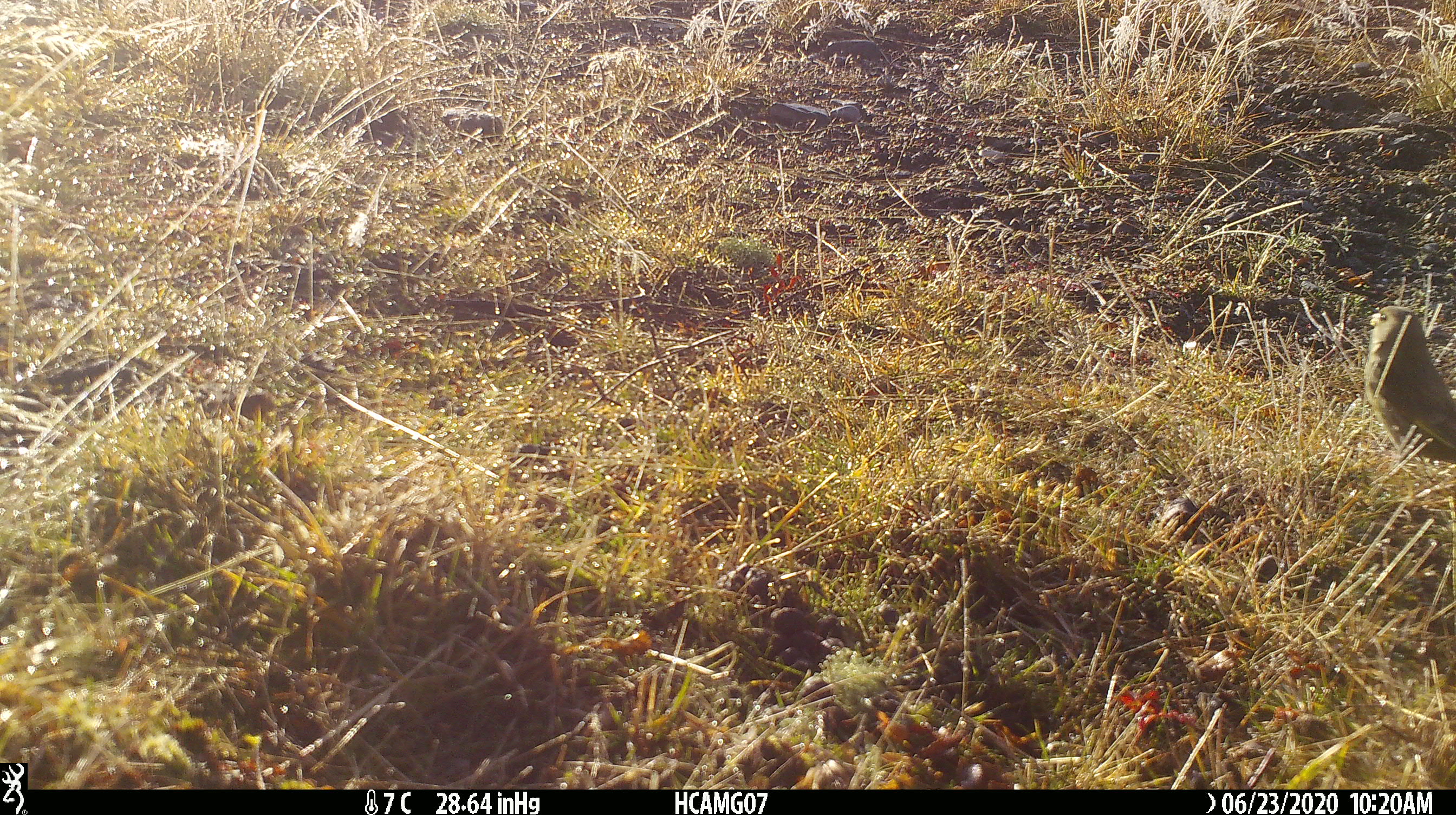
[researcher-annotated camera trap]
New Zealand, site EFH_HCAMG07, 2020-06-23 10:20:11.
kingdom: Animalia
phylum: Chordata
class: Aves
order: Passeriformes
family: Fringillidae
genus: Chloris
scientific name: Chloris chloris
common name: greenfinch